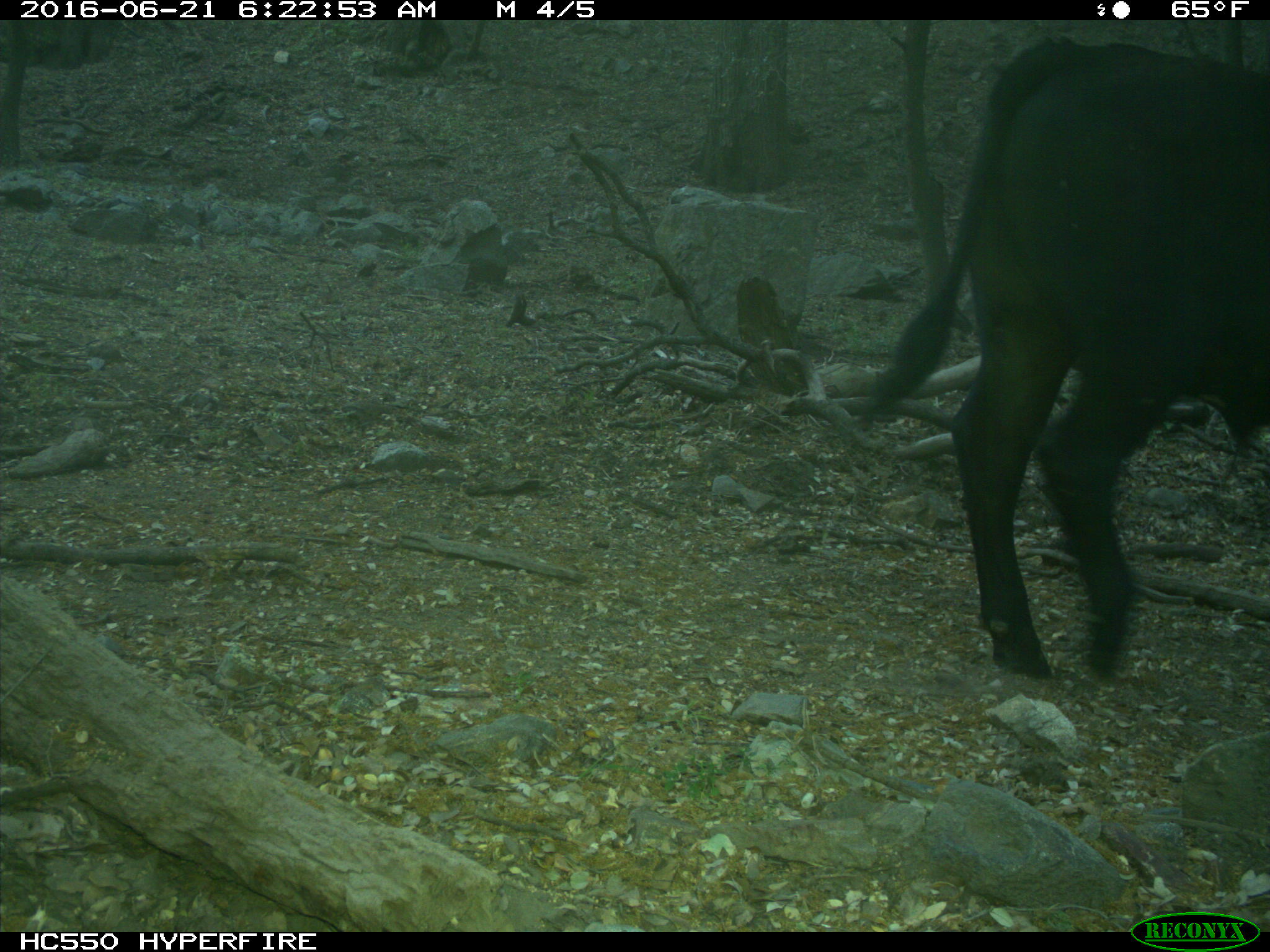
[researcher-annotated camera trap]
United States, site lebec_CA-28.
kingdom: Animalia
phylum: Chordata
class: Mammalia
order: Artiodactyla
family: Bovidae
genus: Bos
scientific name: Bos taurus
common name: domestic cow